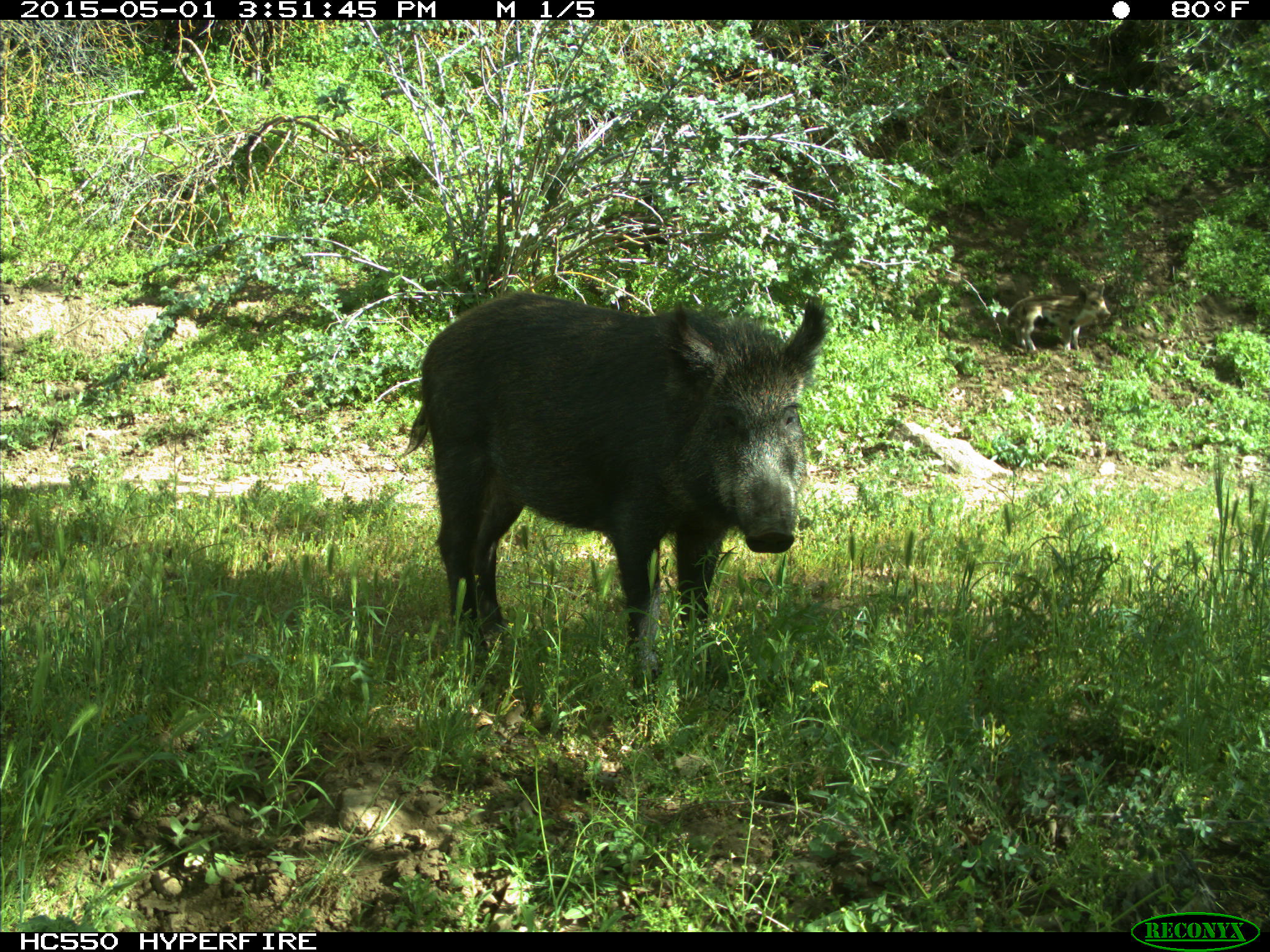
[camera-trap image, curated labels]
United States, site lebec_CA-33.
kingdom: Animalia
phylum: Chordata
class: Mammalia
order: Artiodactyla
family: Suidae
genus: Sus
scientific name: Sus scrofa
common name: wild boar